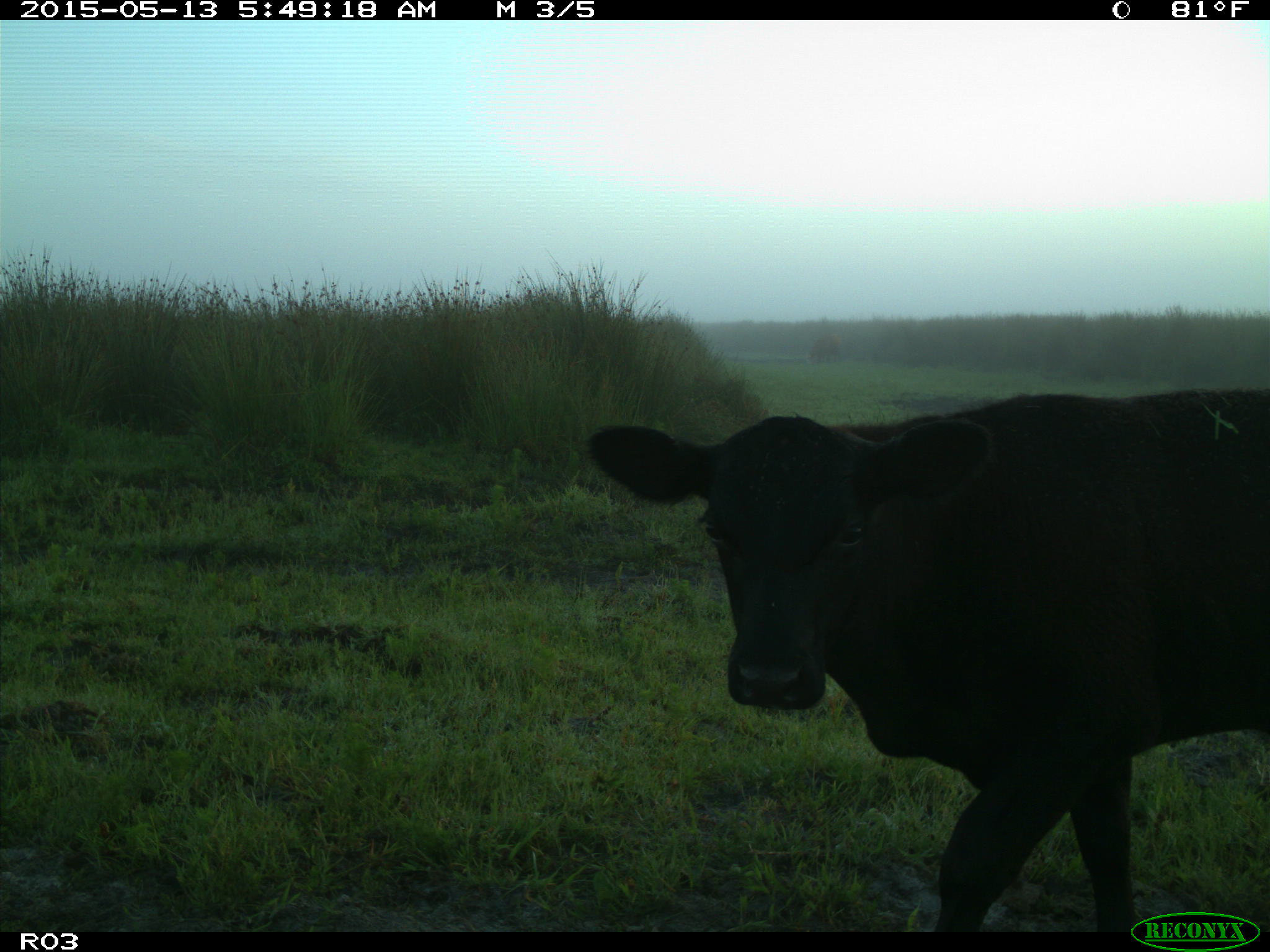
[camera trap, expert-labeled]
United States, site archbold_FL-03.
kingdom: Animalia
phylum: Chordata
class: Mammalia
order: Artiodactyla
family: Bovidae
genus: Bos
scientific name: Bos taurus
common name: domestic cow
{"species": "Bos taurus (domestic cow)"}